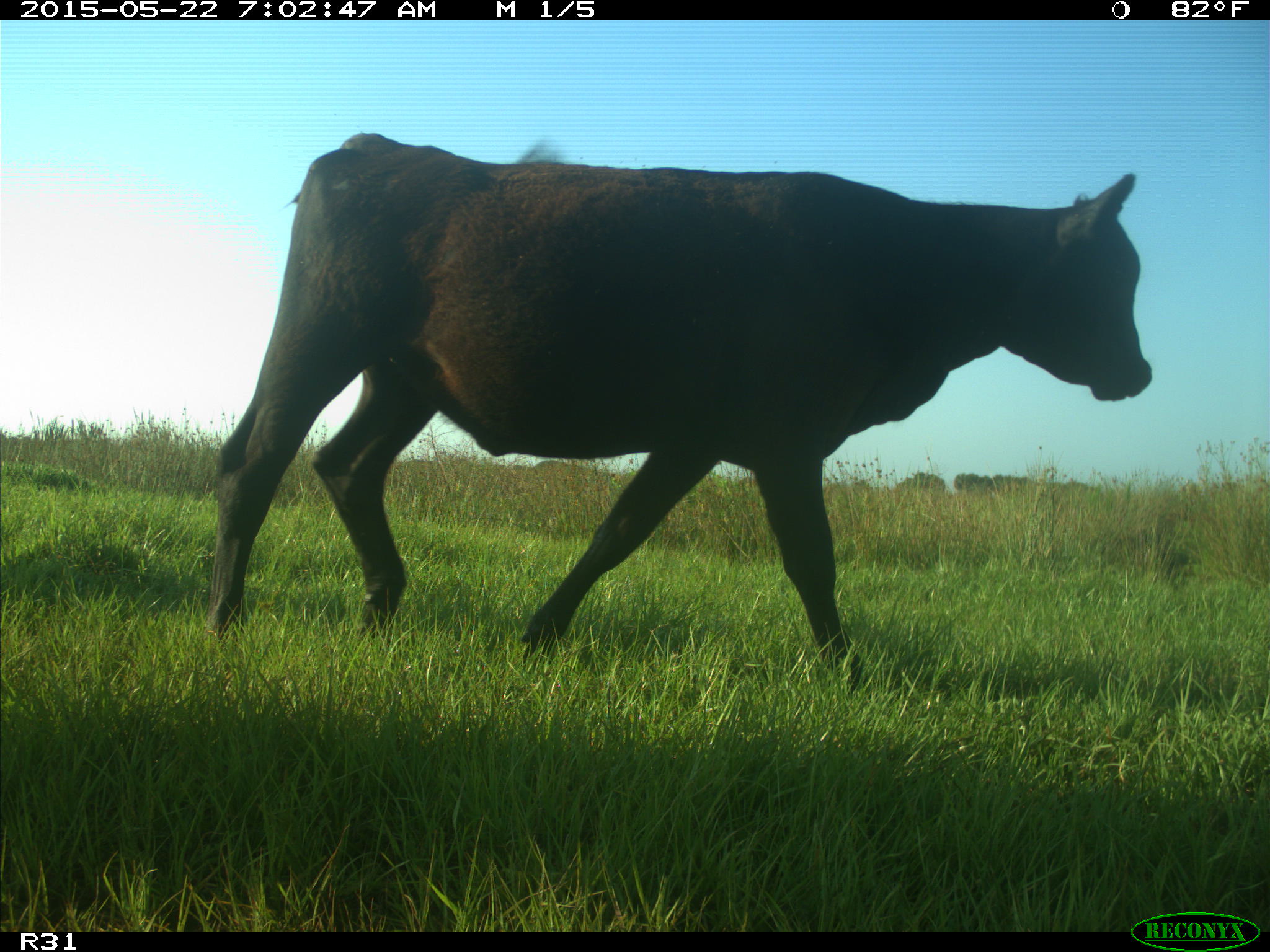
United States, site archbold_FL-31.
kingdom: Animalia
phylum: Chordata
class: Mammalia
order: Artiodactyla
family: Bovidae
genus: Bos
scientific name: Bos taurus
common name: domestic cow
Bos taurus (domestic cow).